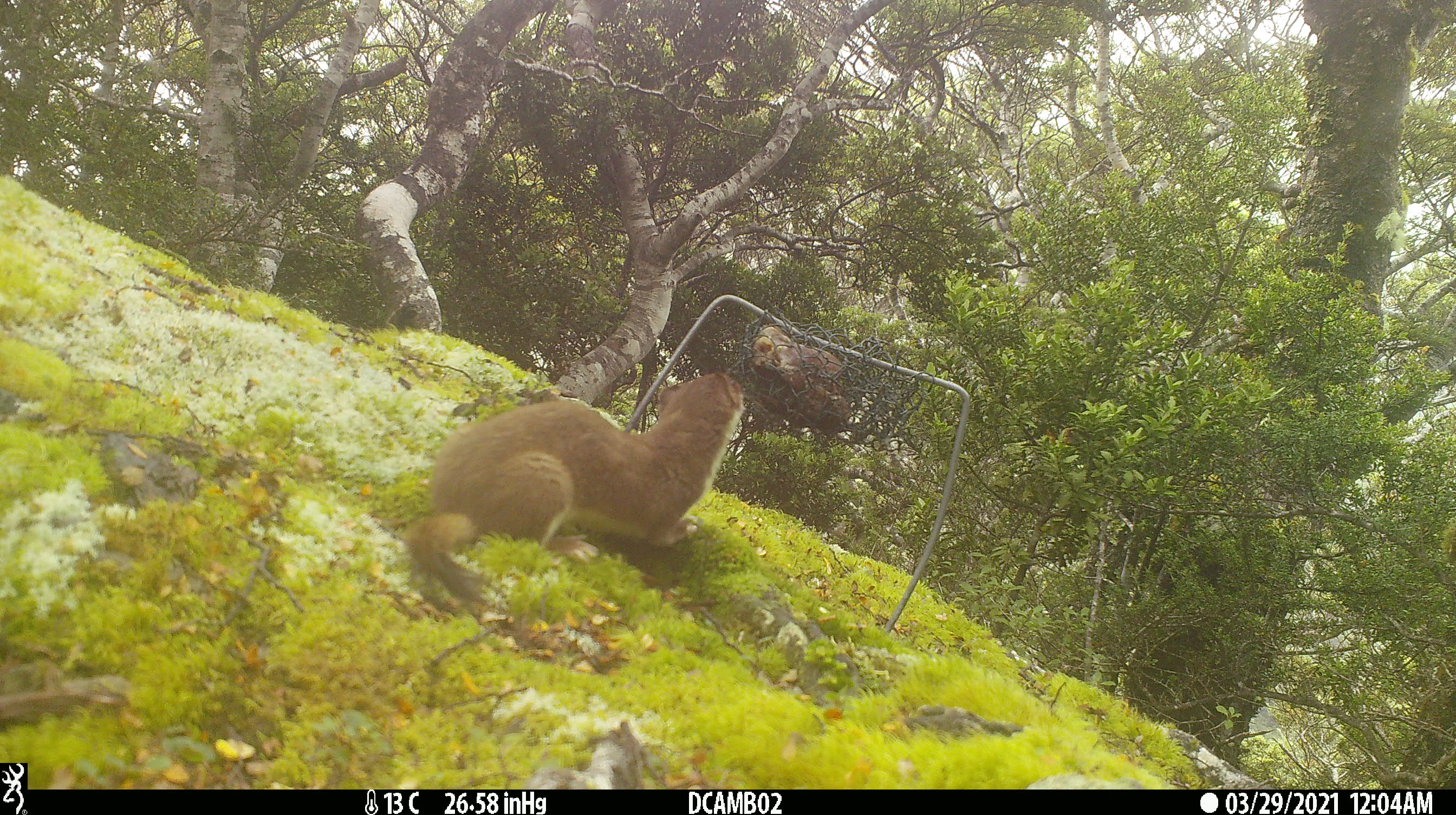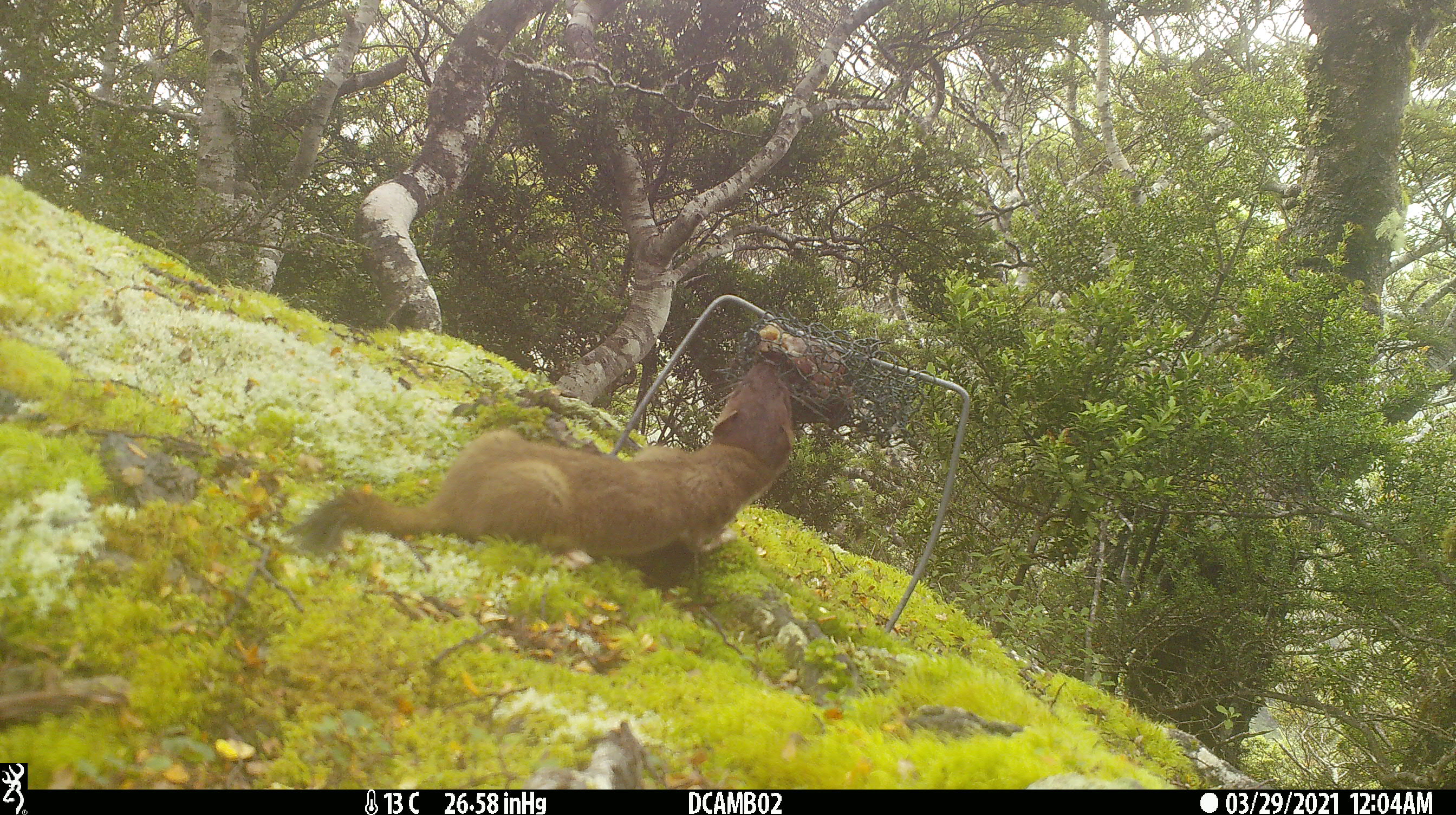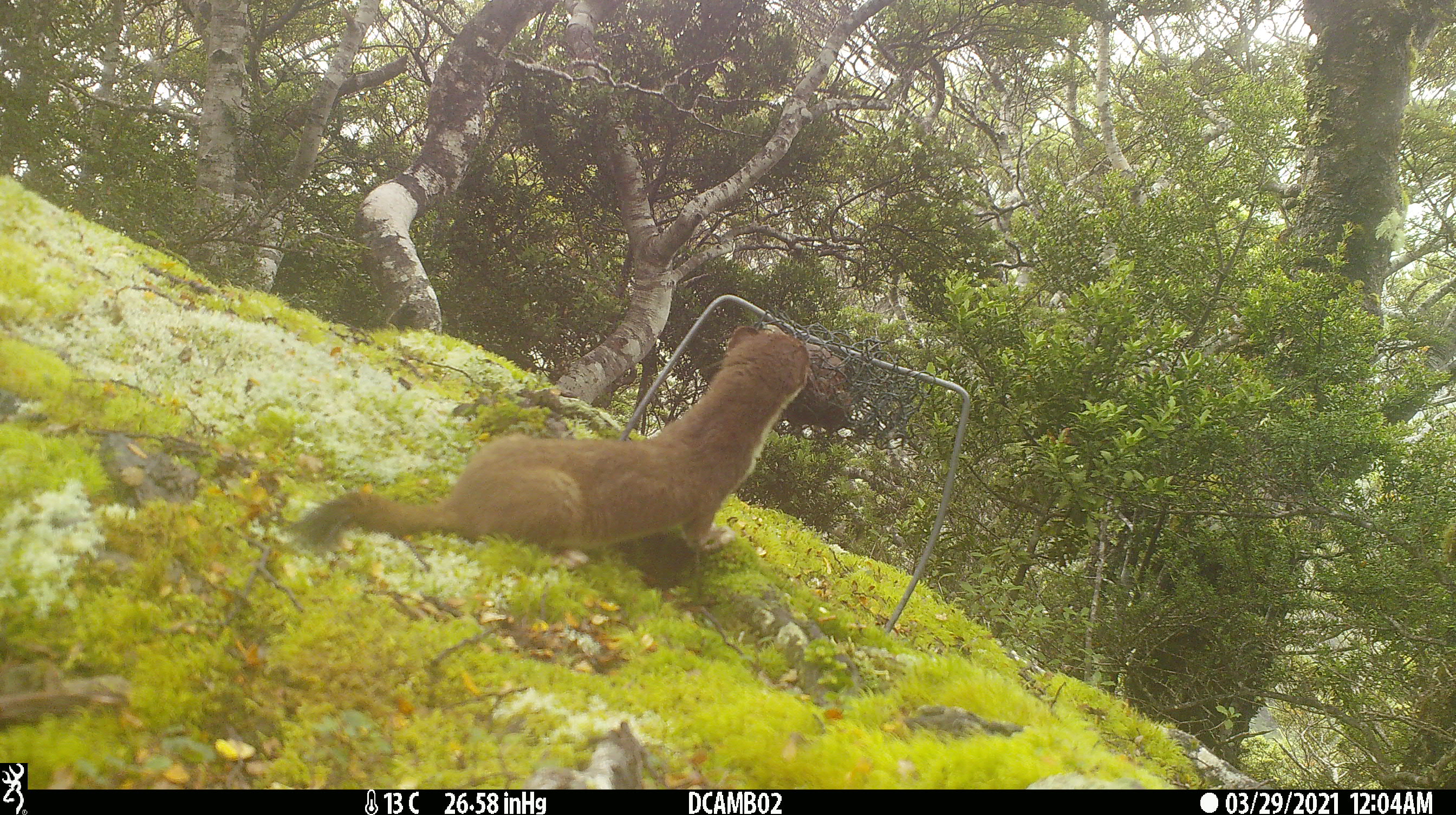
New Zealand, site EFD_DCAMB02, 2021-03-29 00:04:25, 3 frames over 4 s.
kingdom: Animalia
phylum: Chordata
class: Mammalia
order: Carnivora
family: Mustelidae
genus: Mustela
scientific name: Mustela erminea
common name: stoat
Stoat (Mustela erminea).